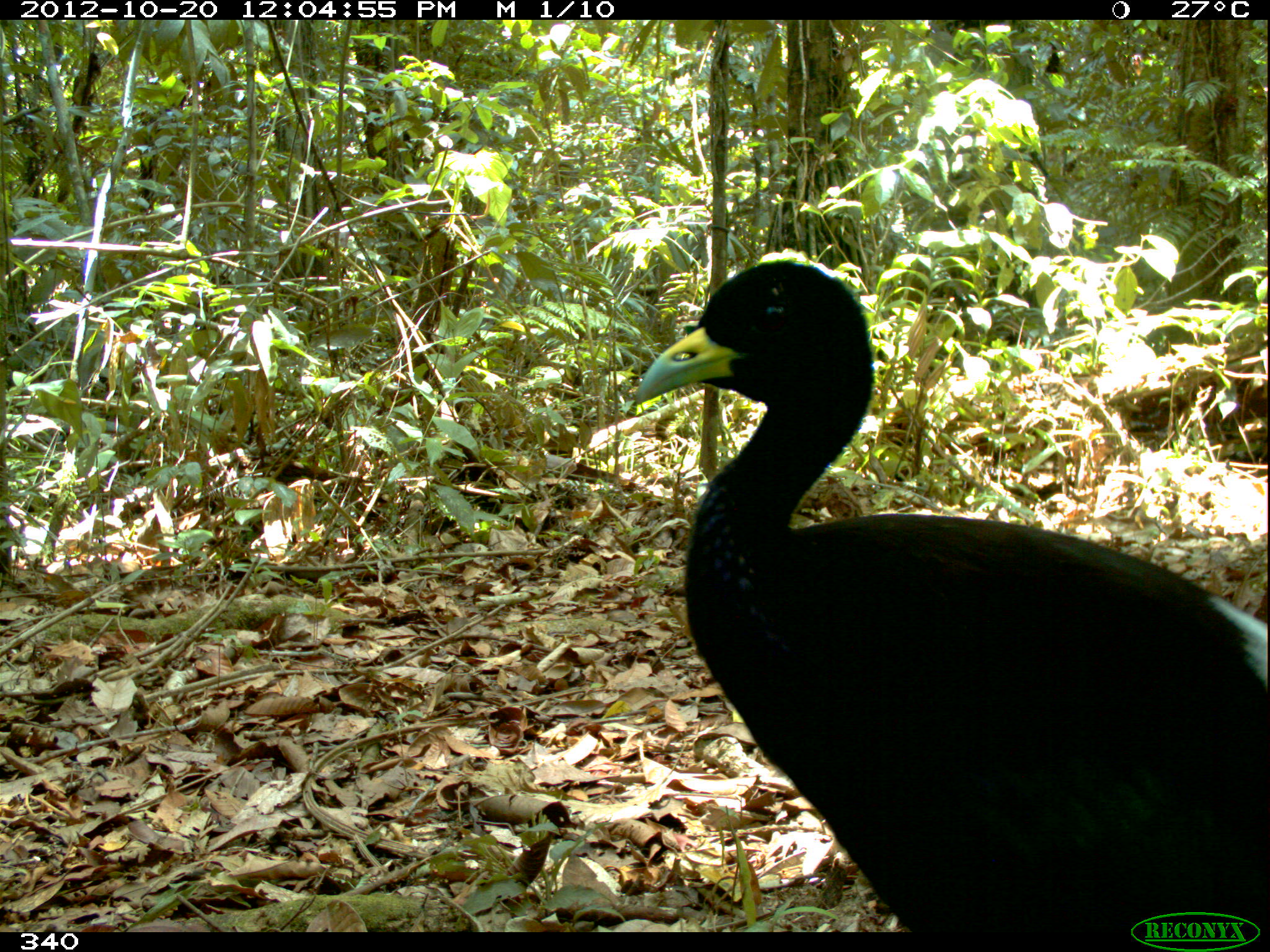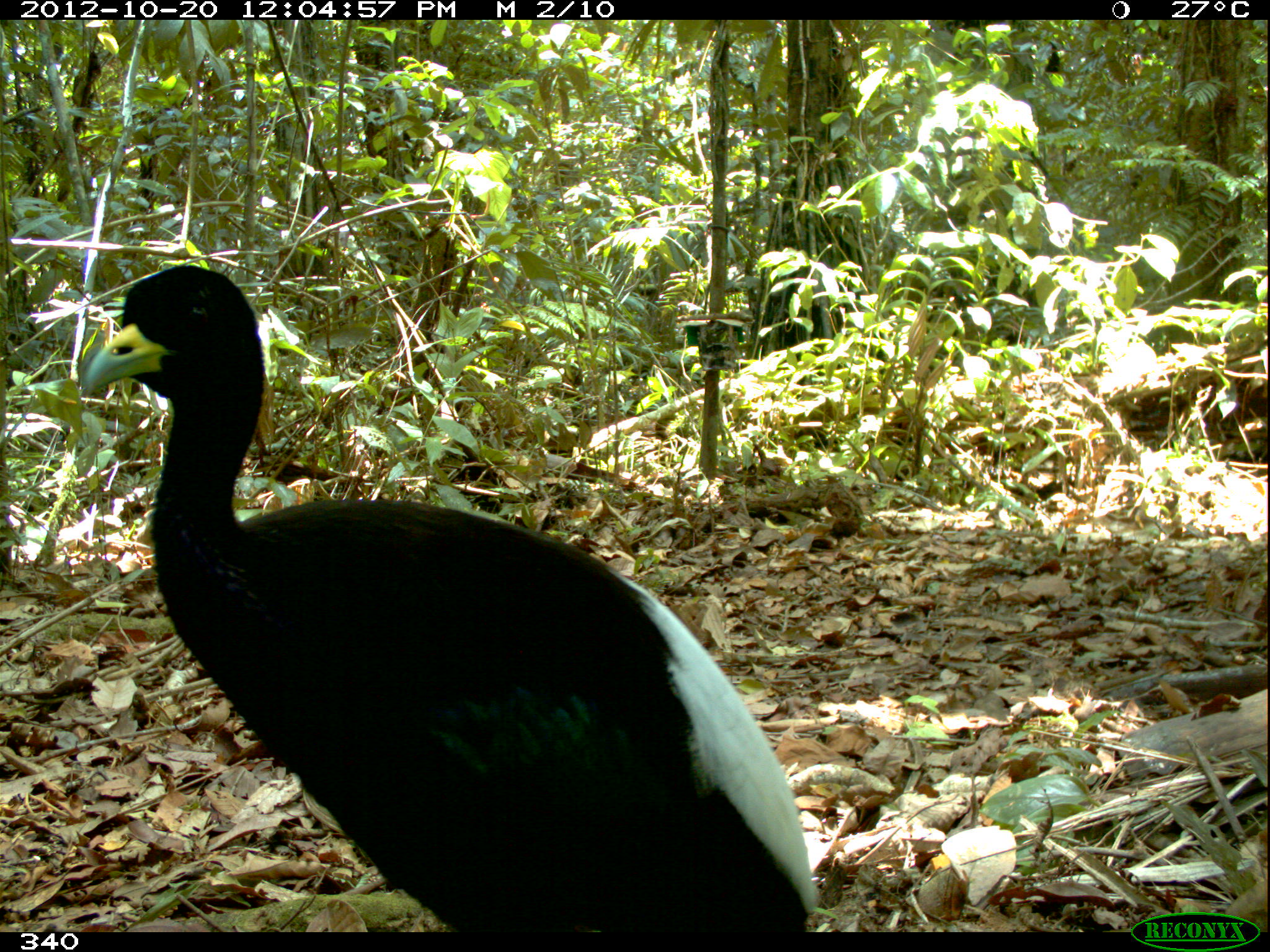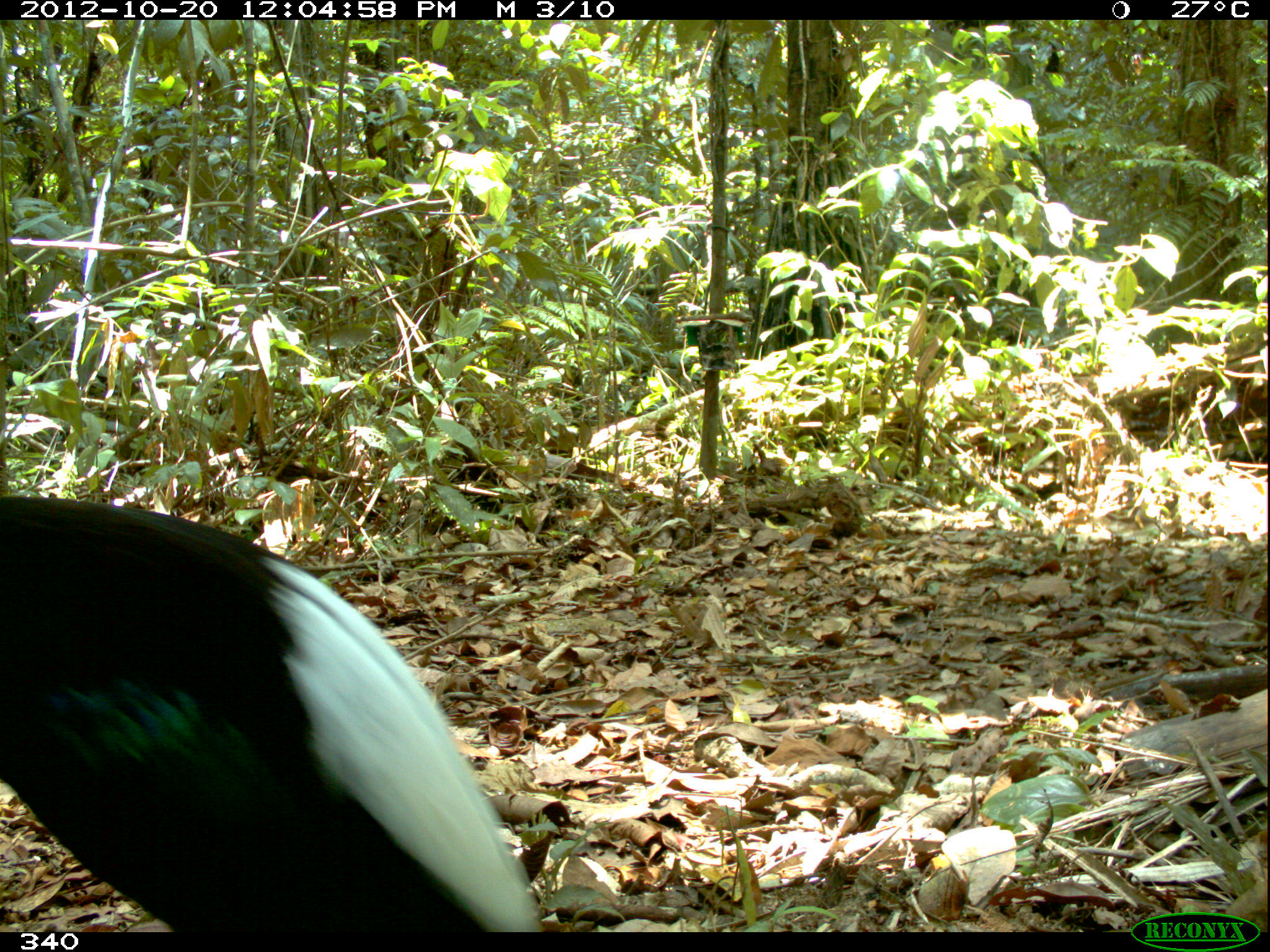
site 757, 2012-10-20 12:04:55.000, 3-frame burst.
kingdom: Animalia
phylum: Chordata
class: Aves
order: Gruiformes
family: Psophiidae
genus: Psophia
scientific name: Psophia leucoptera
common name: pale-winged trumpeter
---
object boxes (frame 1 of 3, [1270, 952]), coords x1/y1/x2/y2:
psophia leucoptera: 633/259/1267/932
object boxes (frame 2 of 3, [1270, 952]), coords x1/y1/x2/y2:
psophia leucoptera: 76/263/819/933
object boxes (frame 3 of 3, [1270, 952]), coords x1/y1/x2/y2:
psophia leucoptera: 0/493/542/931